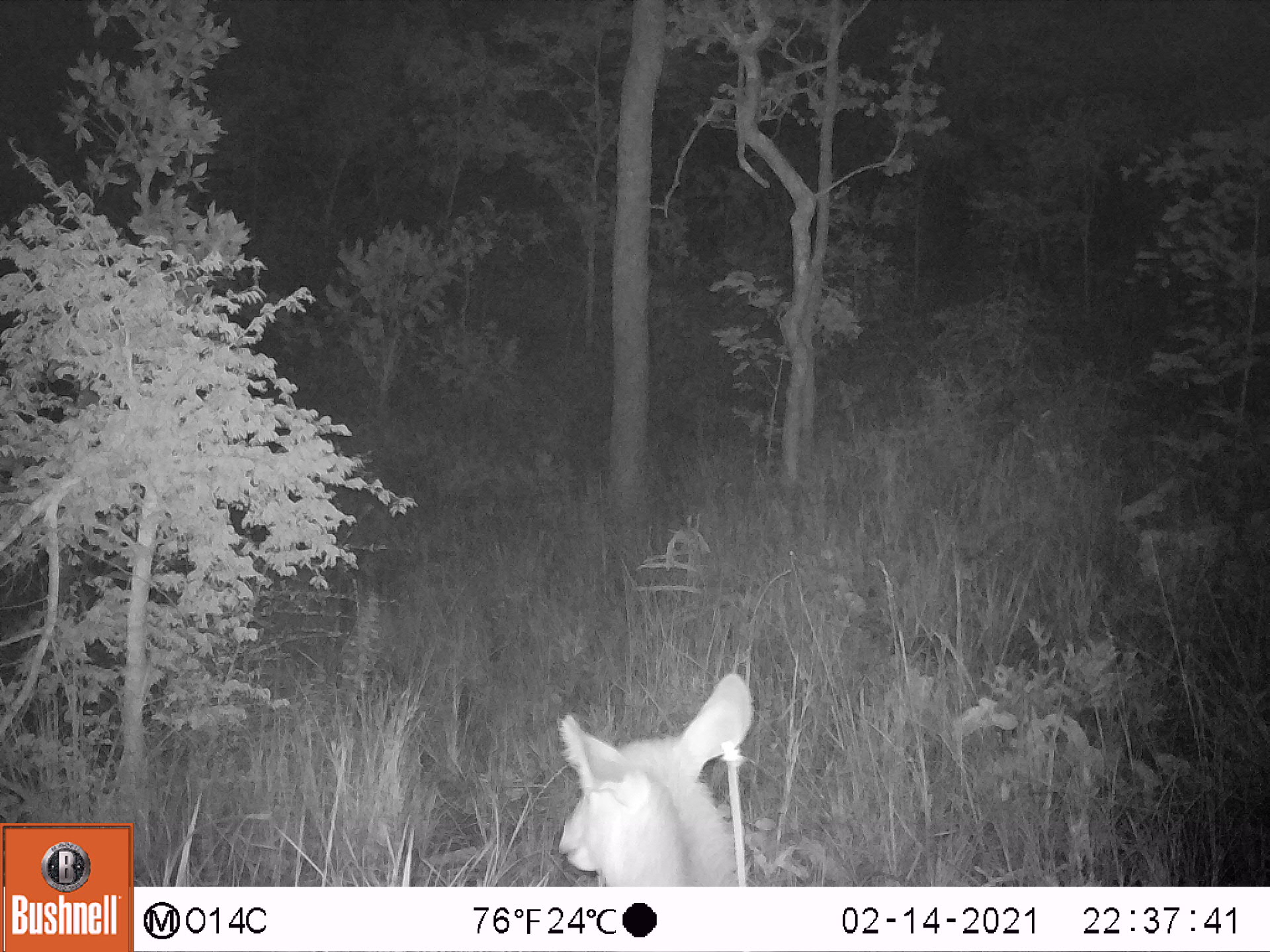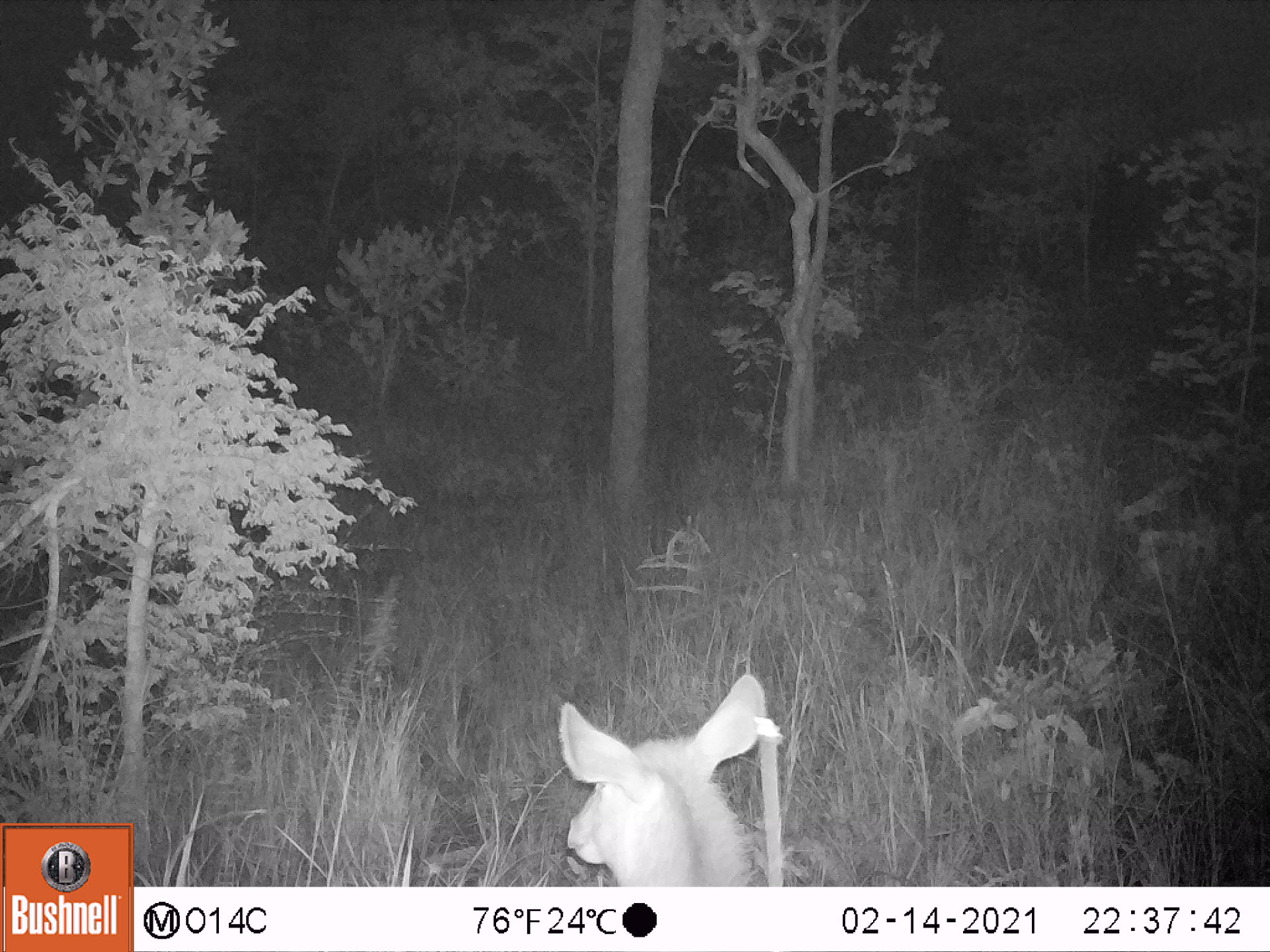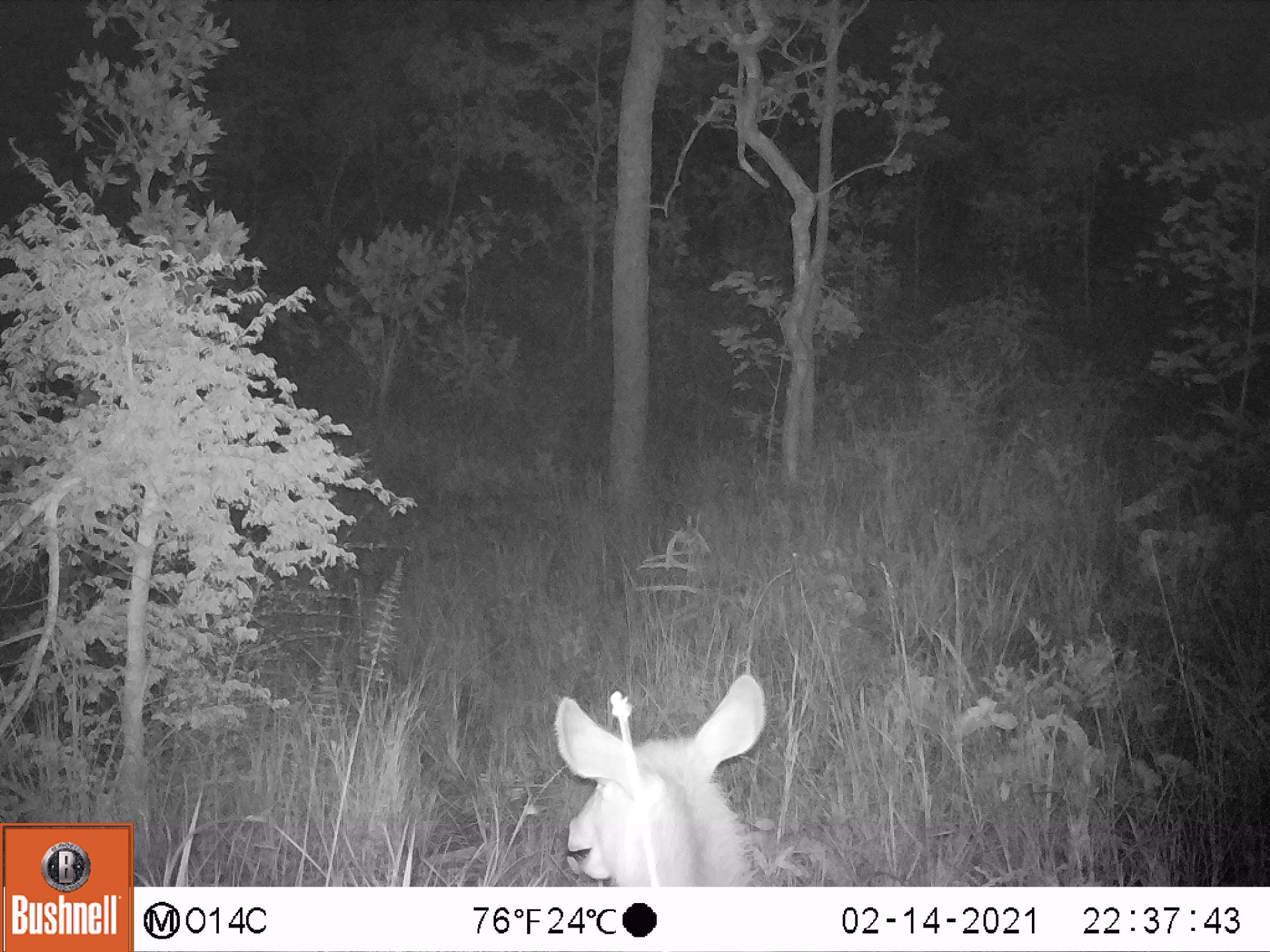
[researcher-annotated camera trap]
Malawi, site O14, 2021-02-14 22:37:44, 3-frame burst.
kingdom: Animalia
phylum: Chordata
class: Mammalia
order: Artiodactyla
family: Bovidae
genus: Kobus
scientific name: Kobus ellipsiprymnus ellipsiprymnus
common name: common waterbuck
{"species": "common waterbuck (Kobus ellipsiprymnus ellipsiprymnus)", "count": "1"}